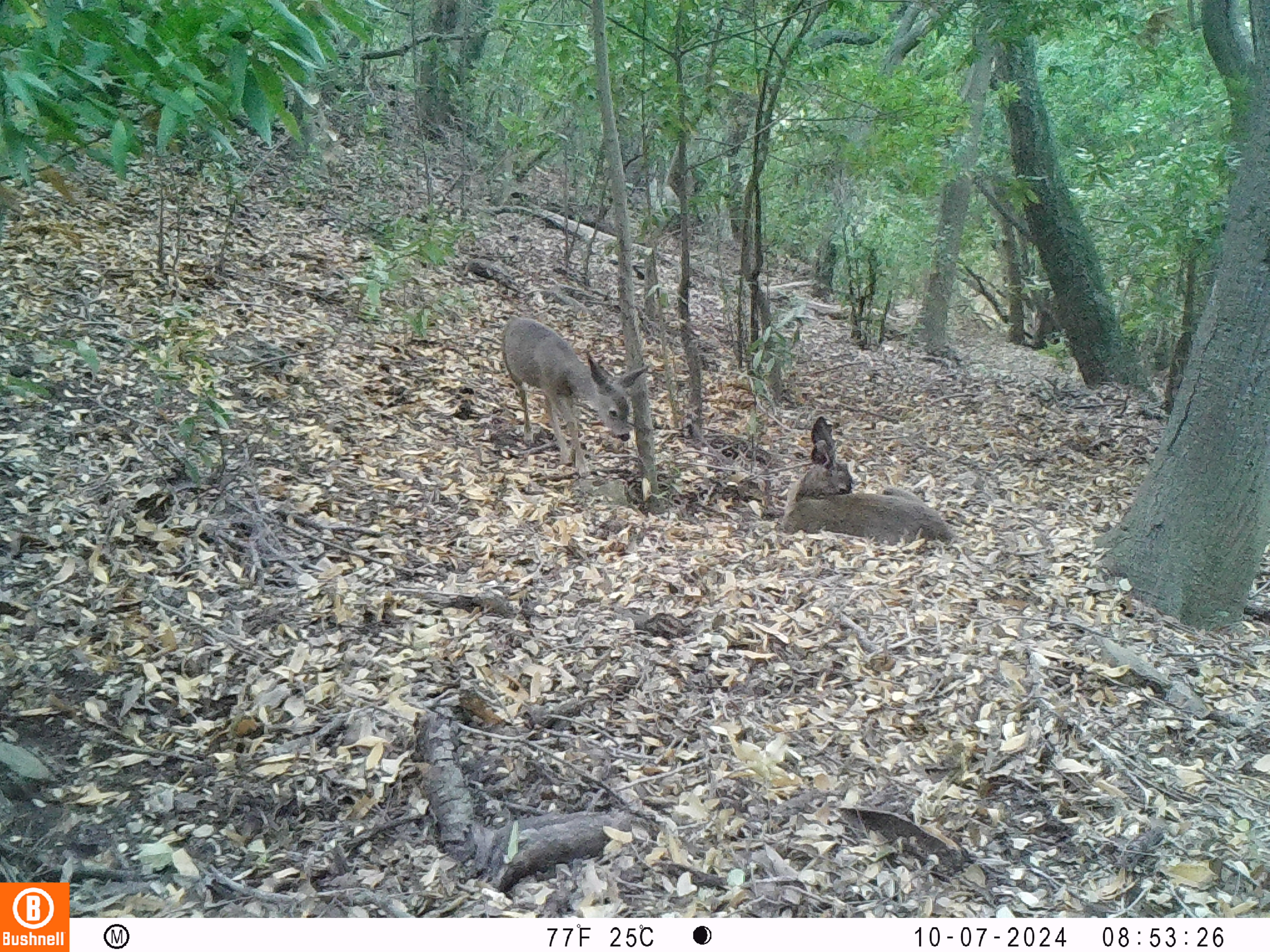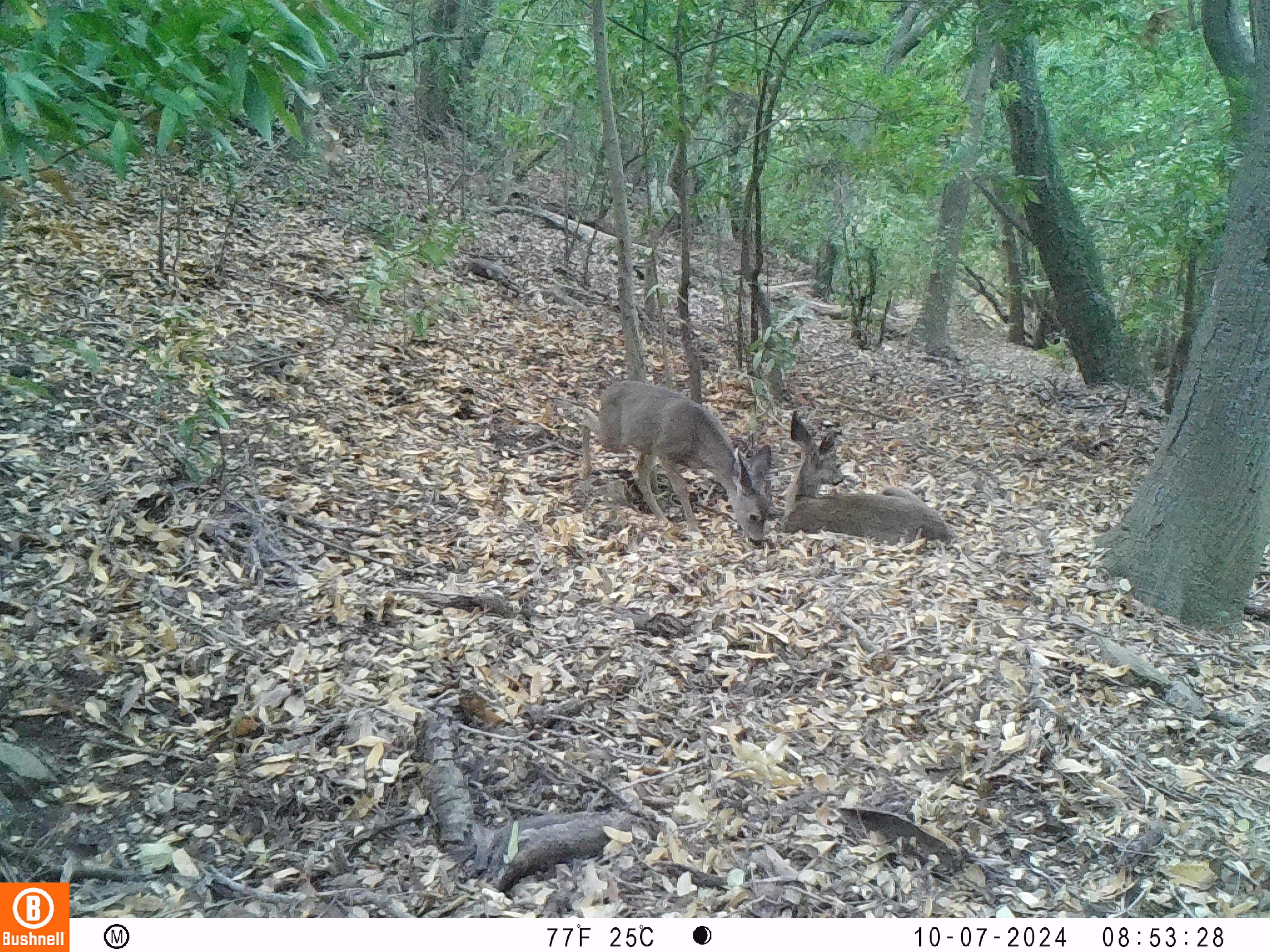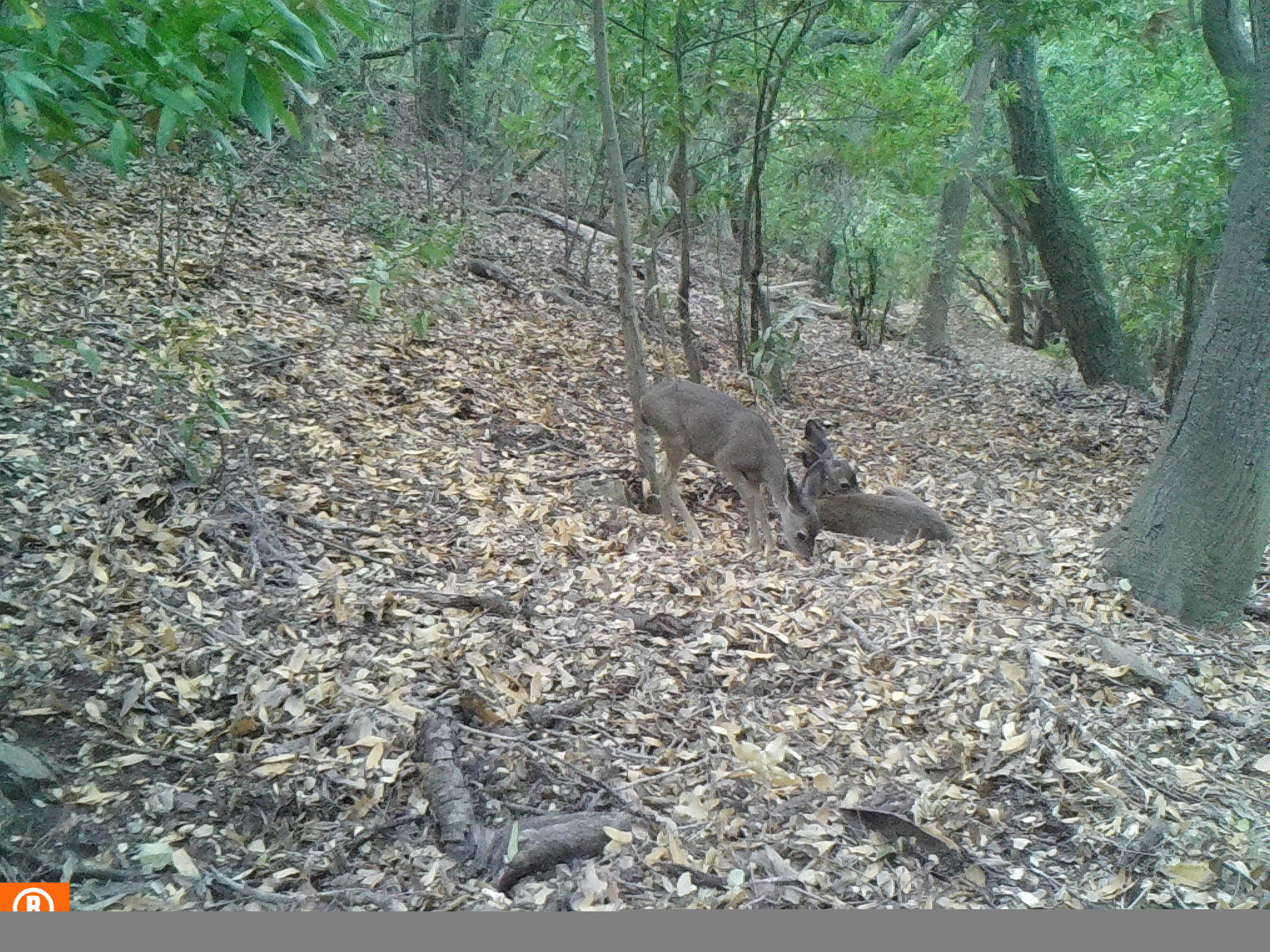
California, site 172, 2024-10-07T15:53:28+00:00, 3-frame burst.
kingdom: Animalia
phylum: Chordata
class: Mammalia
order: Artiodactyla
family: Cervidae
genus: Odocoileus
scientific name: Odocoileus hemionus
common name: mule deer